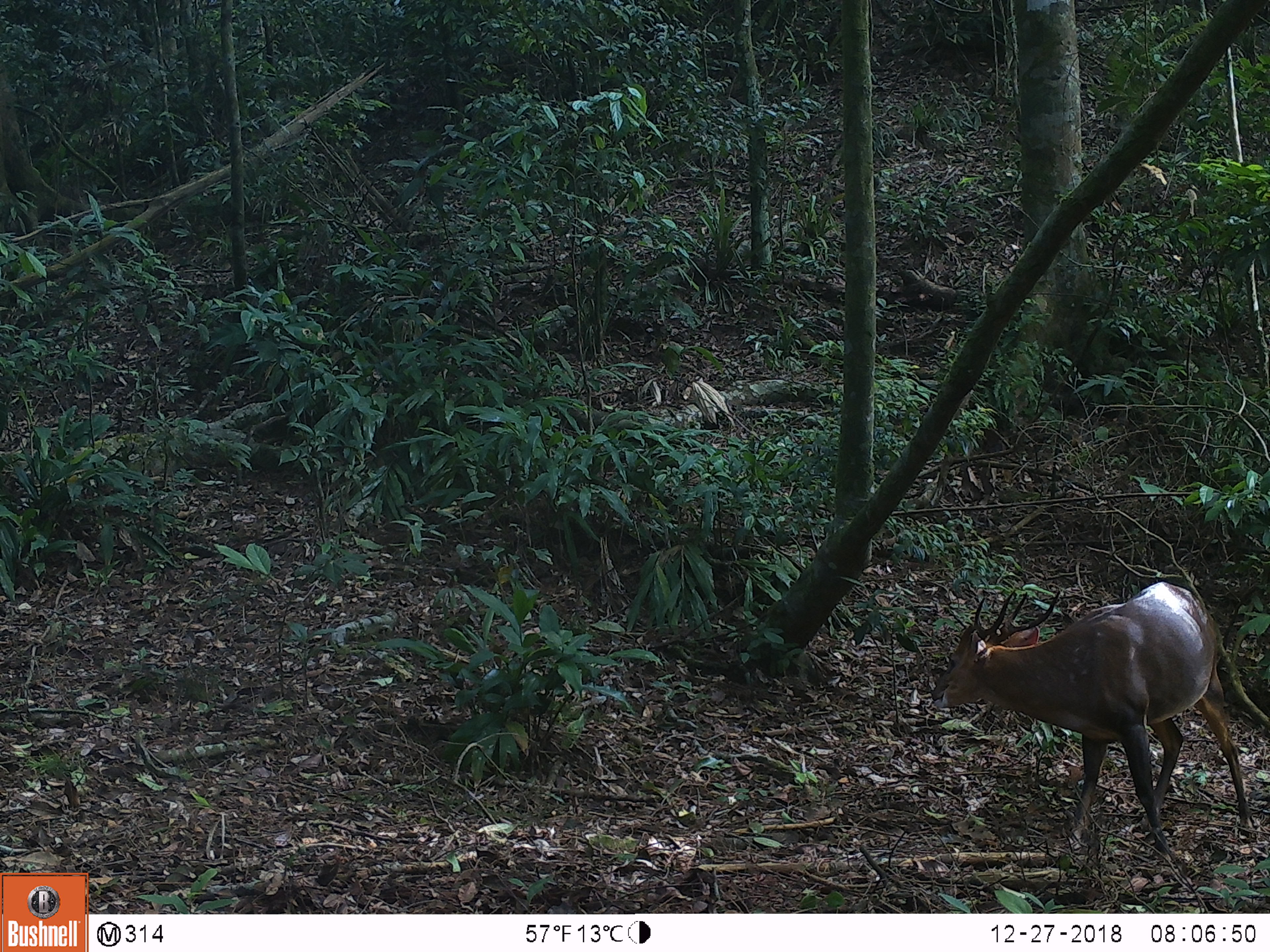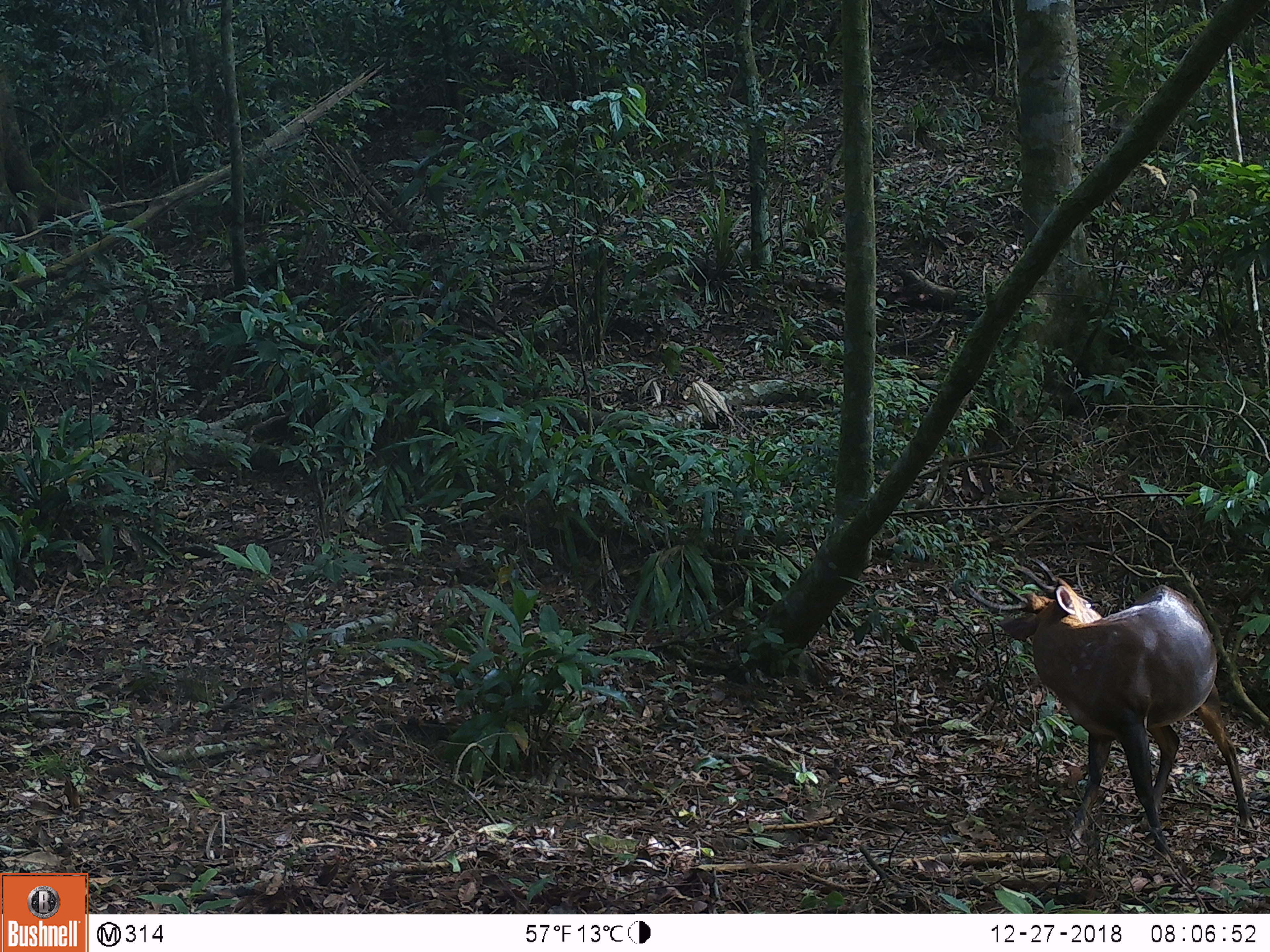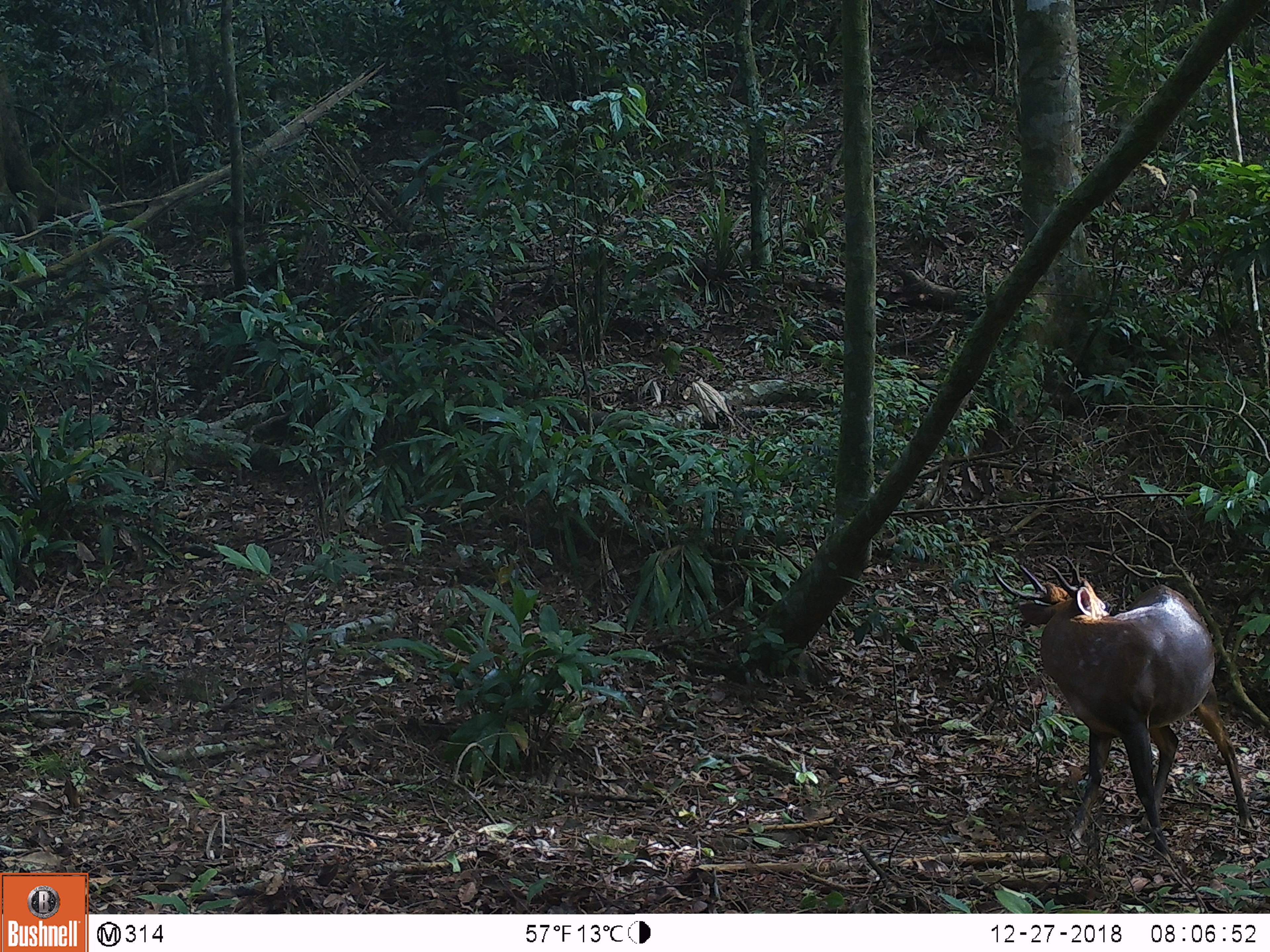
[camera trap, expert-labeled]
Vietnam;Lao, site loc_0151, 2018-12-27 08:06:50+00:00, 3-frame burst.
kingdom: Animalia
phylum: Chordata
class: Mammalia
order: Artiodactyla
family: Cervidae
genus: Muntiacus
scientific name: Muntiacus vuquangensis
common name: large-antlered muntjac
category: large antlered muntjac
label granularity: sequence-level